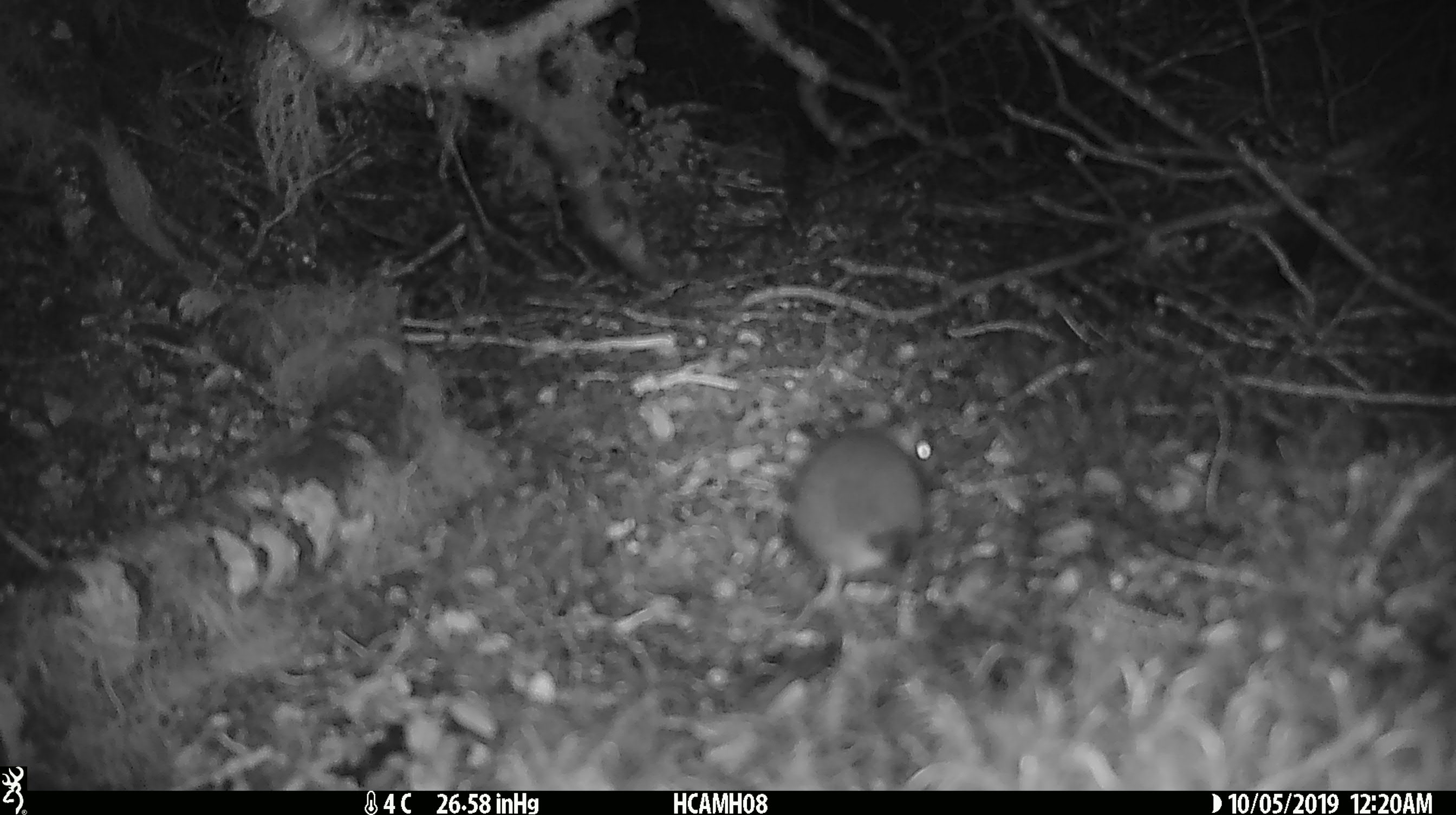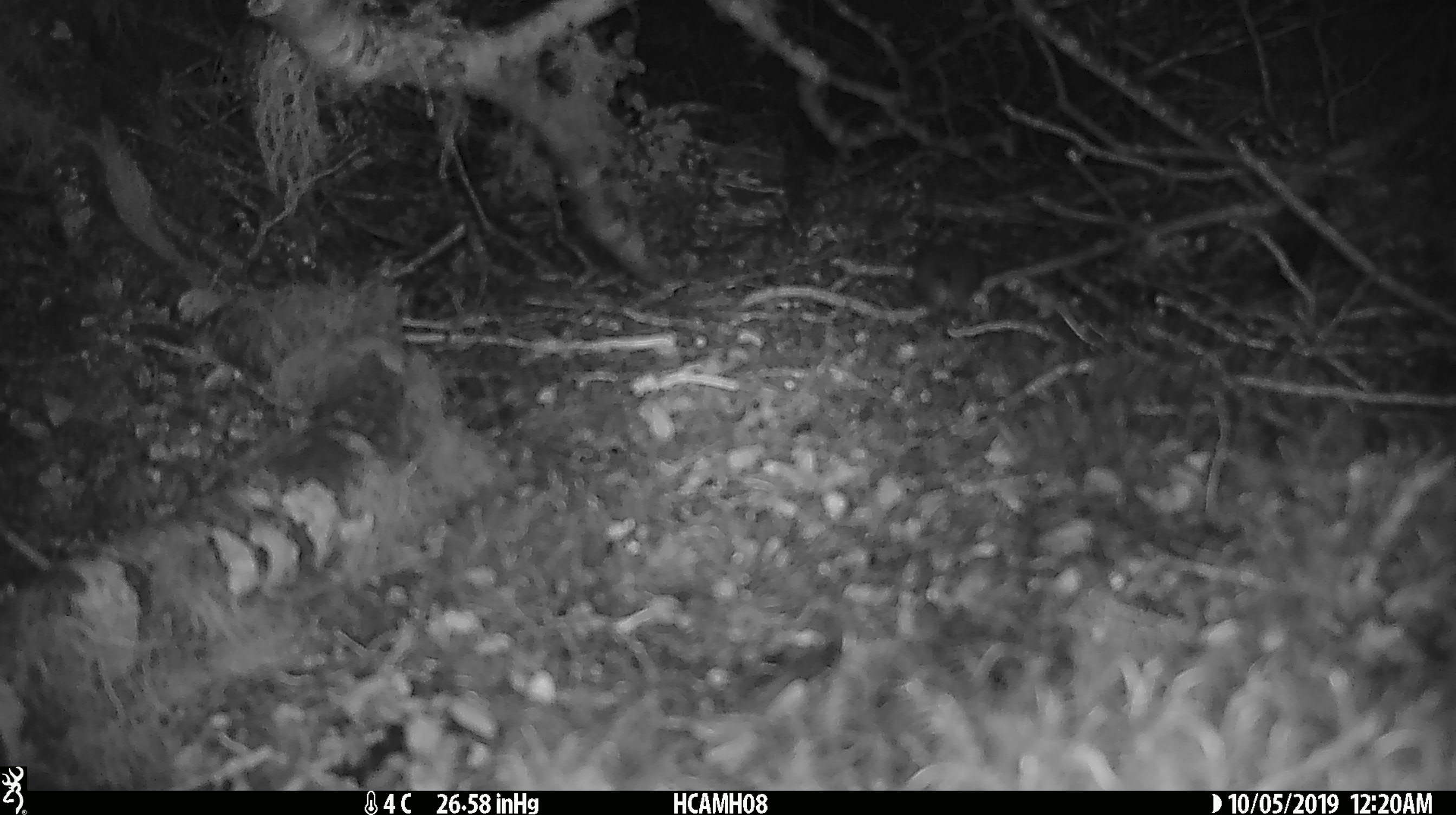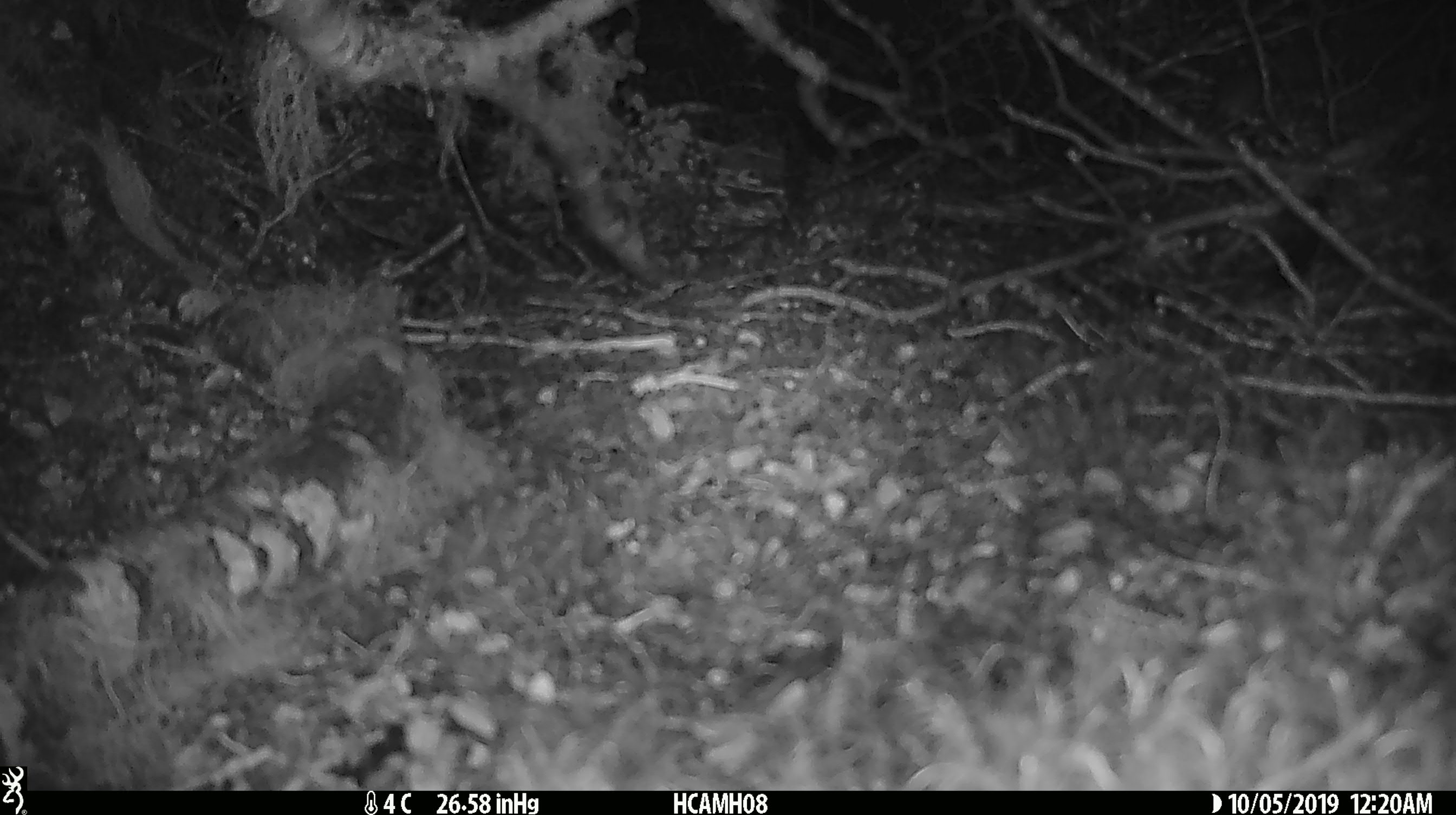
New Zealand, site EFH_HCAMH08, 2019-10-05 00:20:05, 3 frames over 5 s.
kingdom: Animalia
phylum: Chordata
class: Mammalia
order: Rodentia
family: Muridae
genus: Mus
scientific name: Mus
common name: mouse